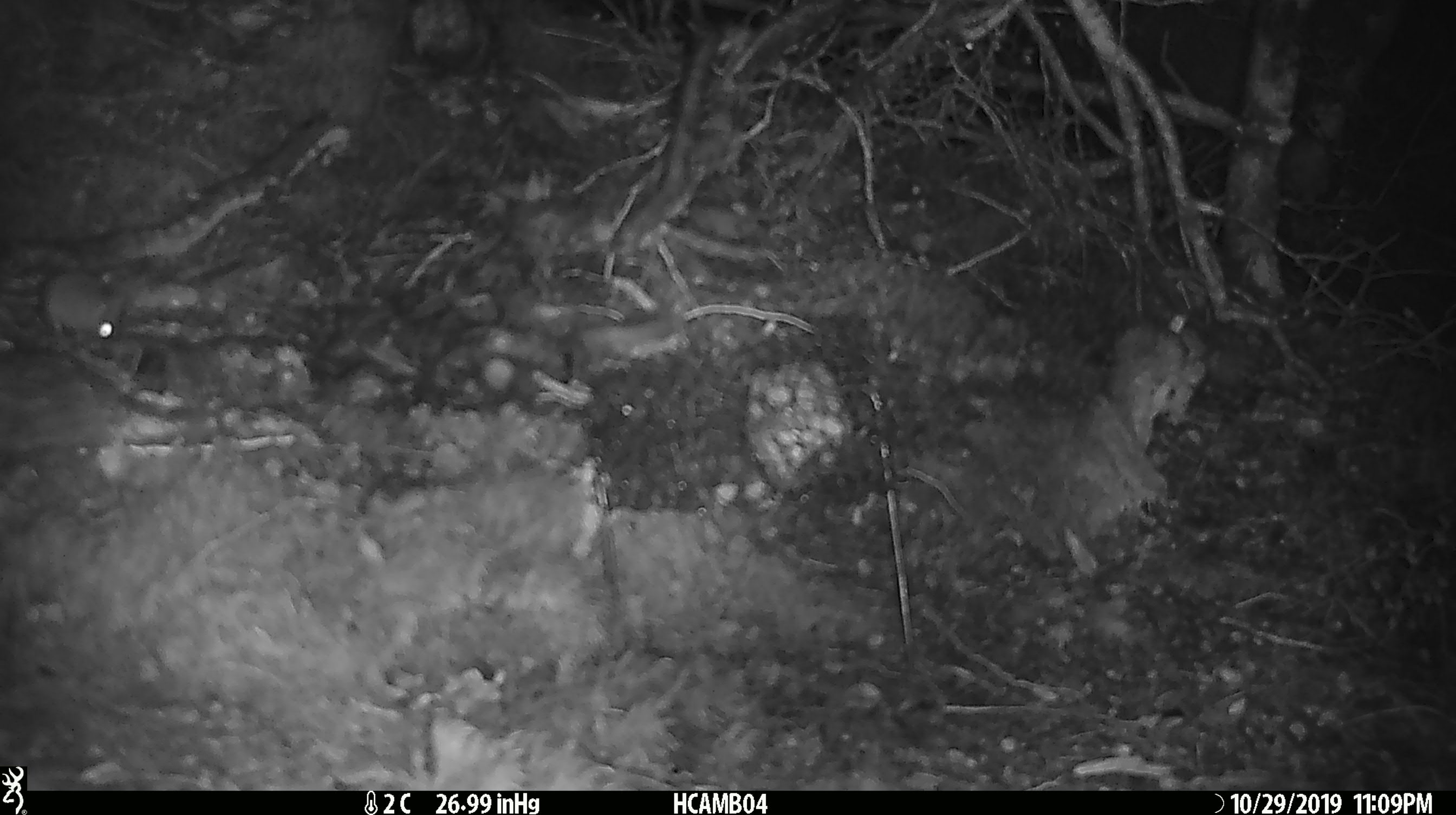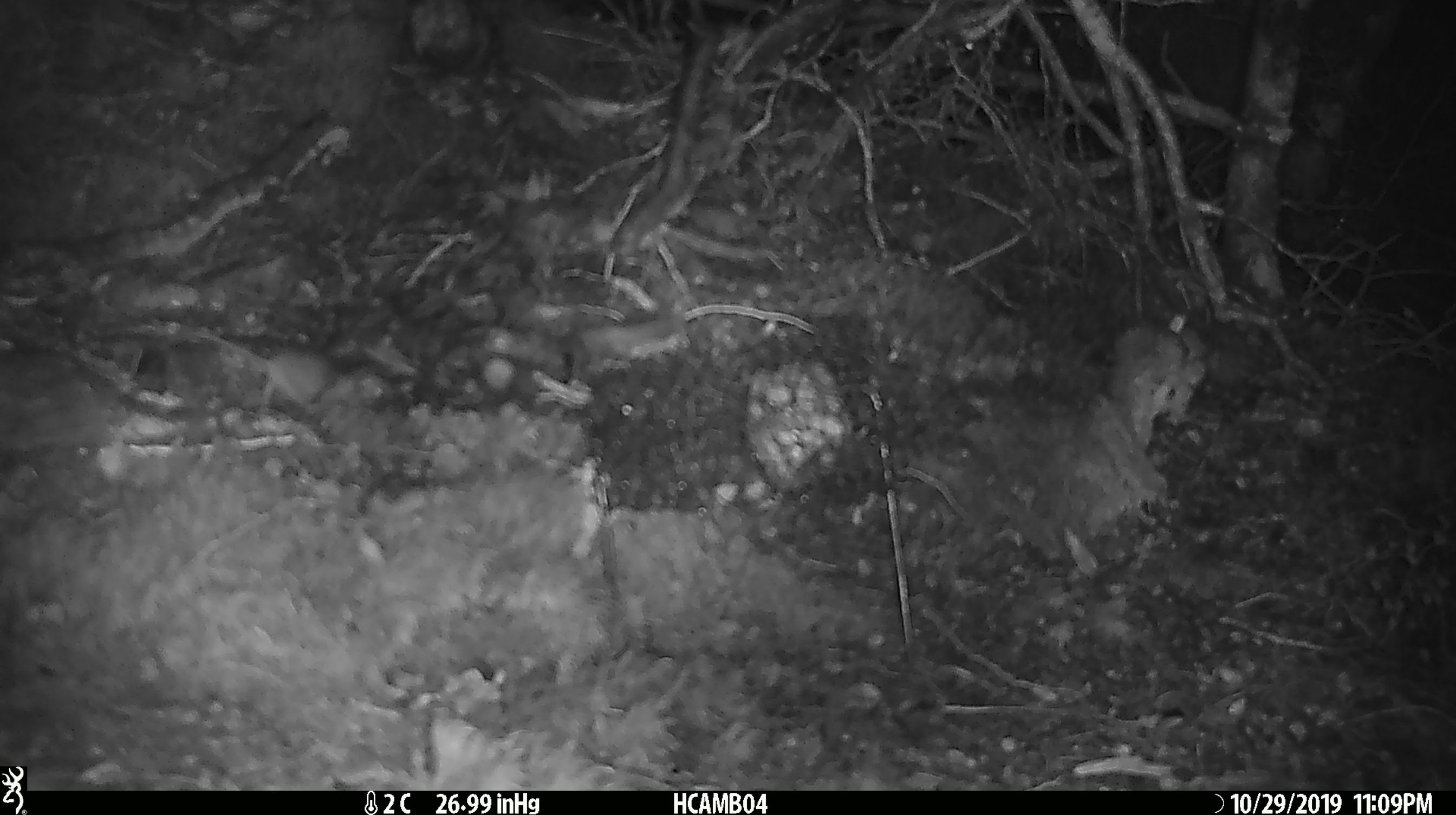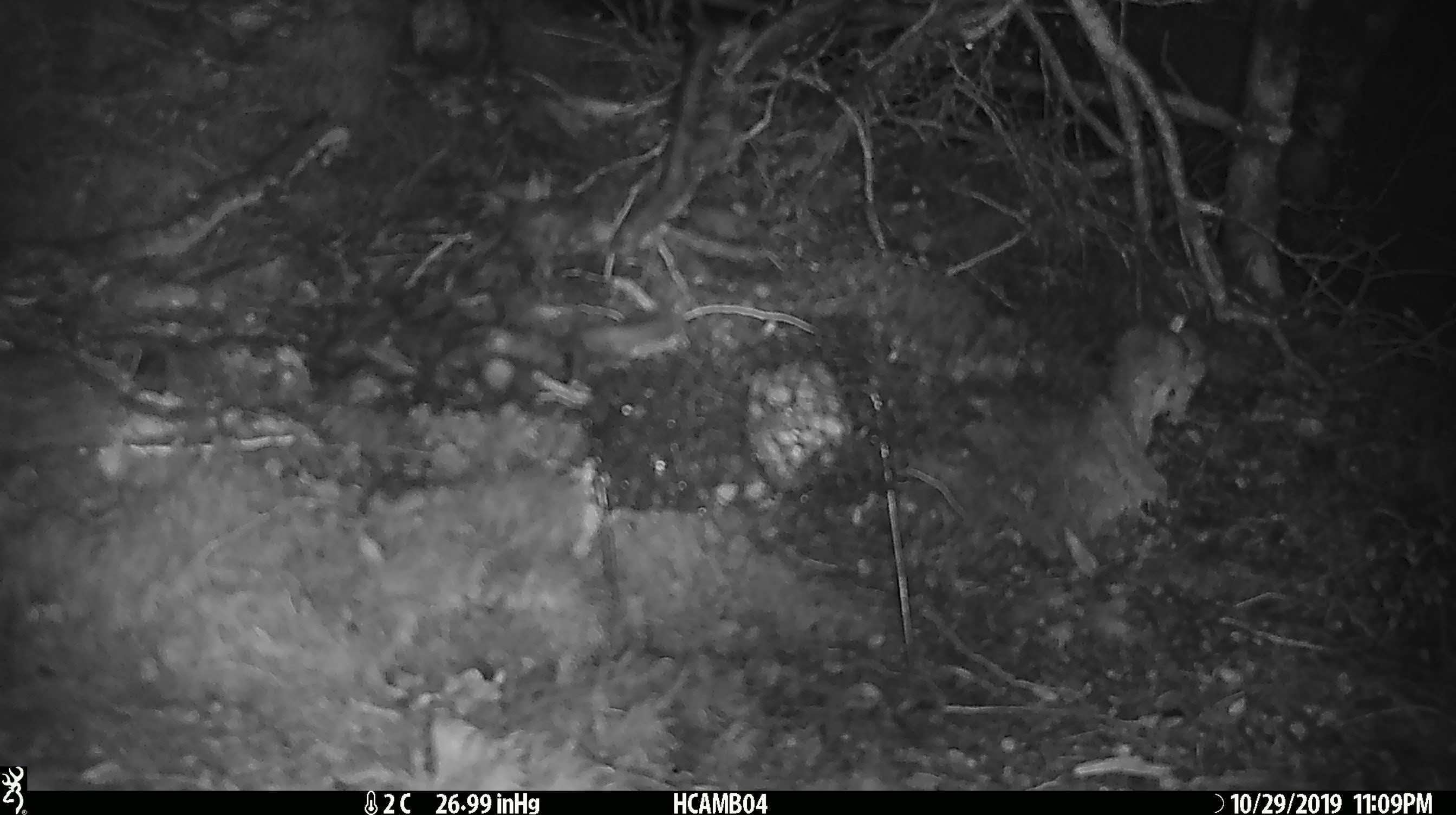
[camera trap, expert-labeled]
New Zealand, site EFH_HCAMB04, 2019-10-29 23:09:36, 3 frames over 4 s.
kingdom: Animalia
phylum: Chordata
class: Mammalia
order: Rodentia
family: Muridae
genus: Mus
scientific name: Mus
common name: mouse